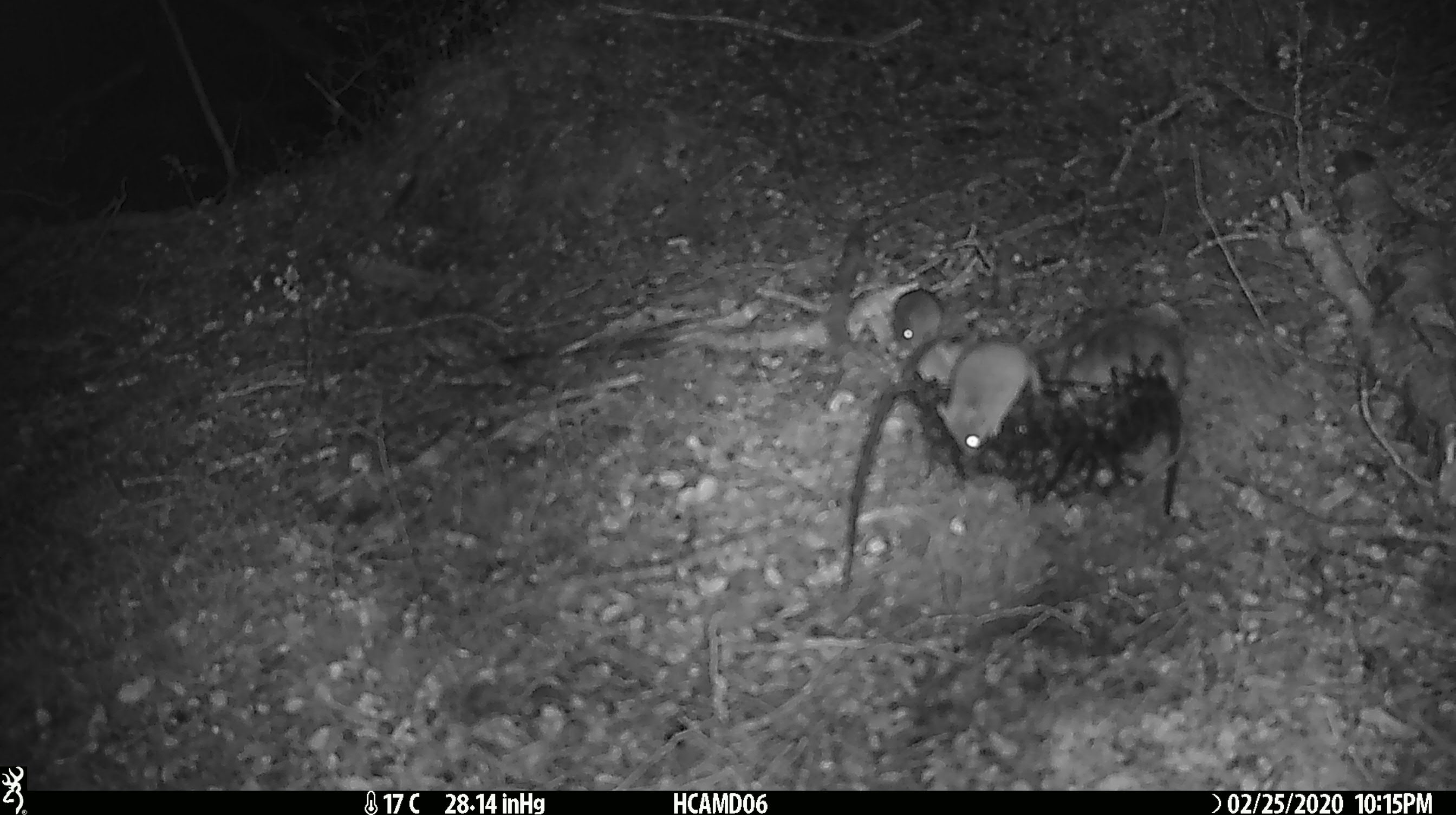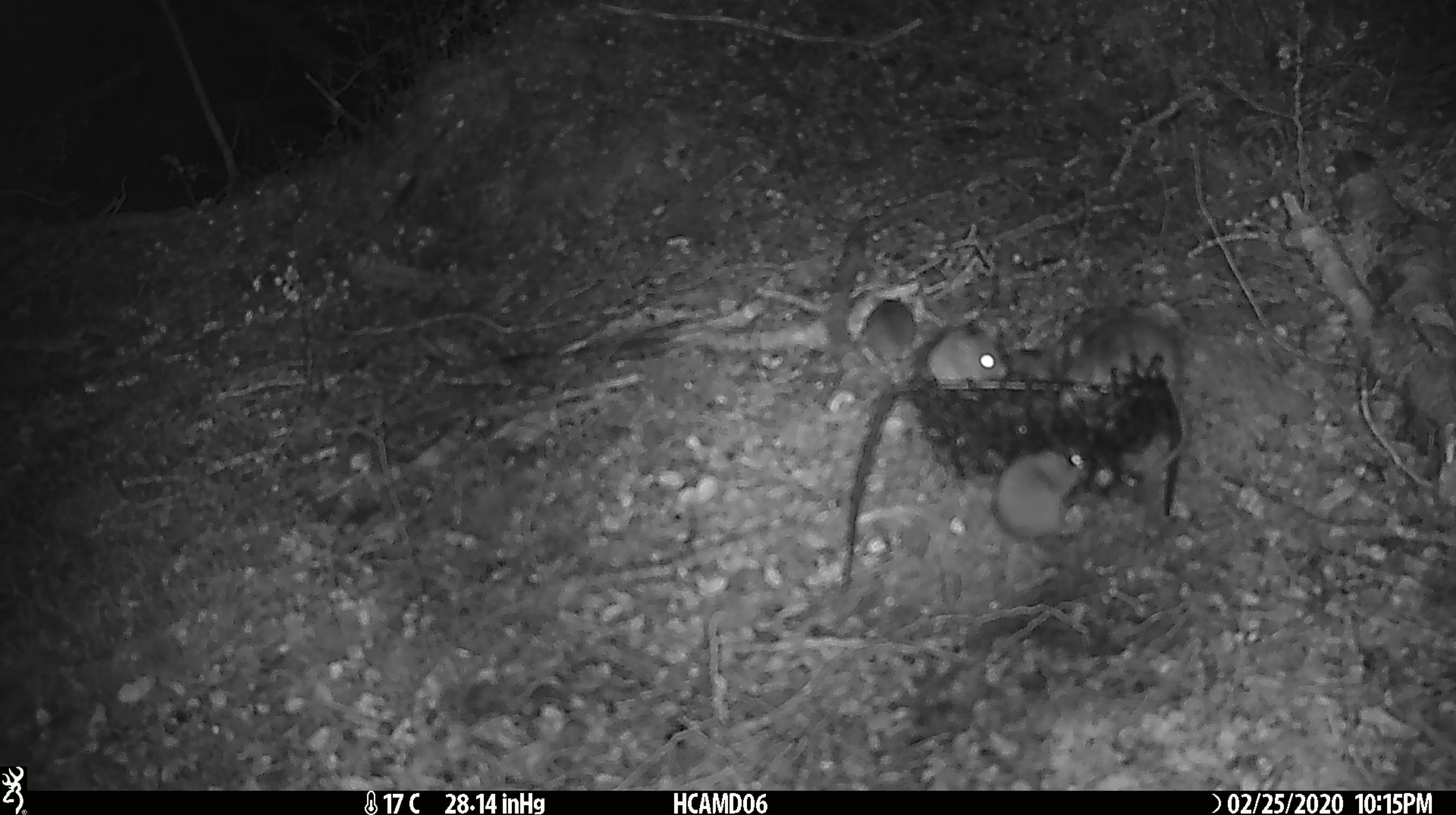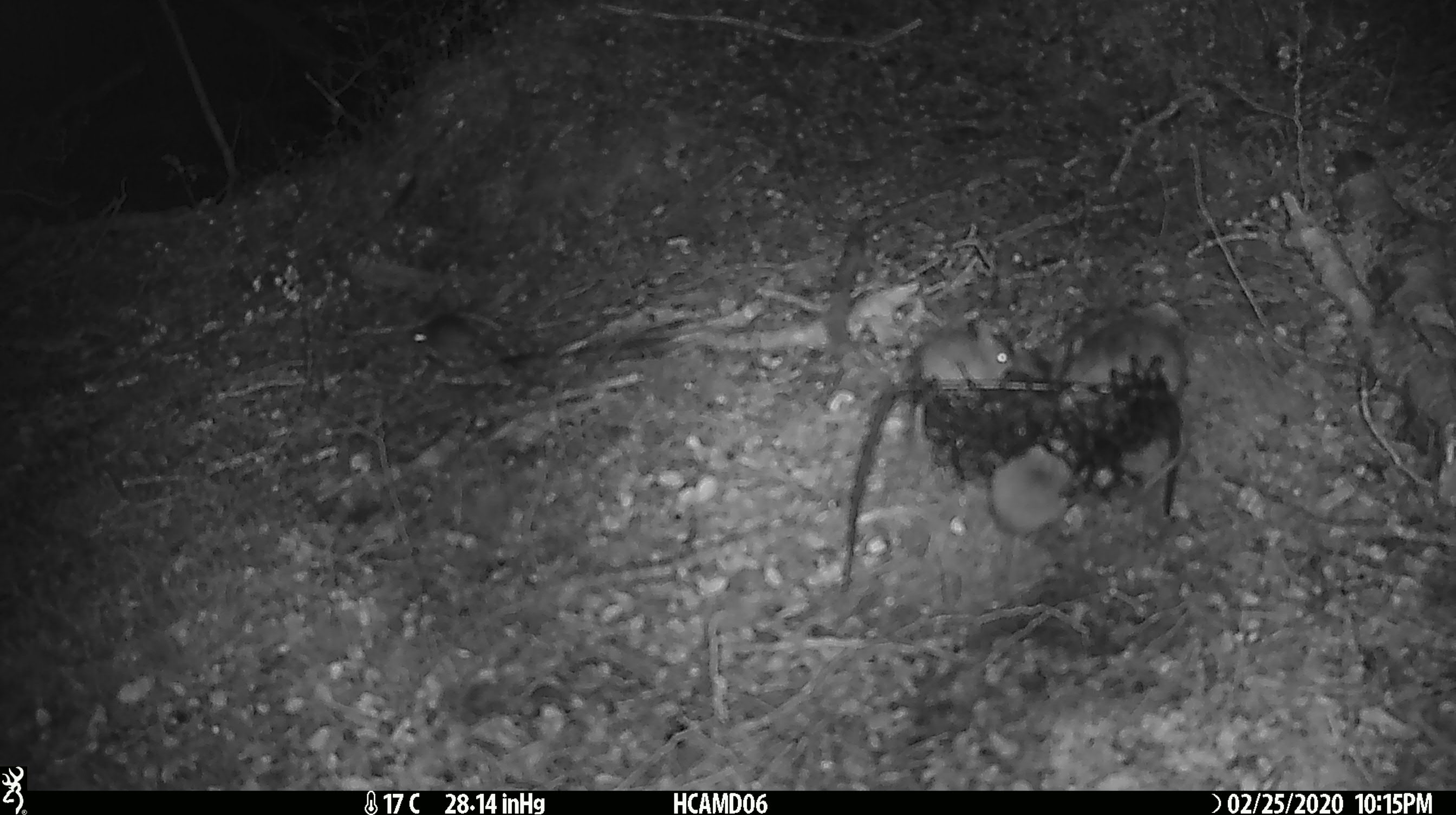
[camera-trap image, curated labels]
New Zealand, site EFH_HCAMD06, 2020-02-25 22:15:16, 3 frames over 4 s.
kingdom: Animalia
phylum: Chordata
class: Mammalia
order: Rodentia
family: Muridae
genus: Mus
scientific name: Mus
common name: mouse